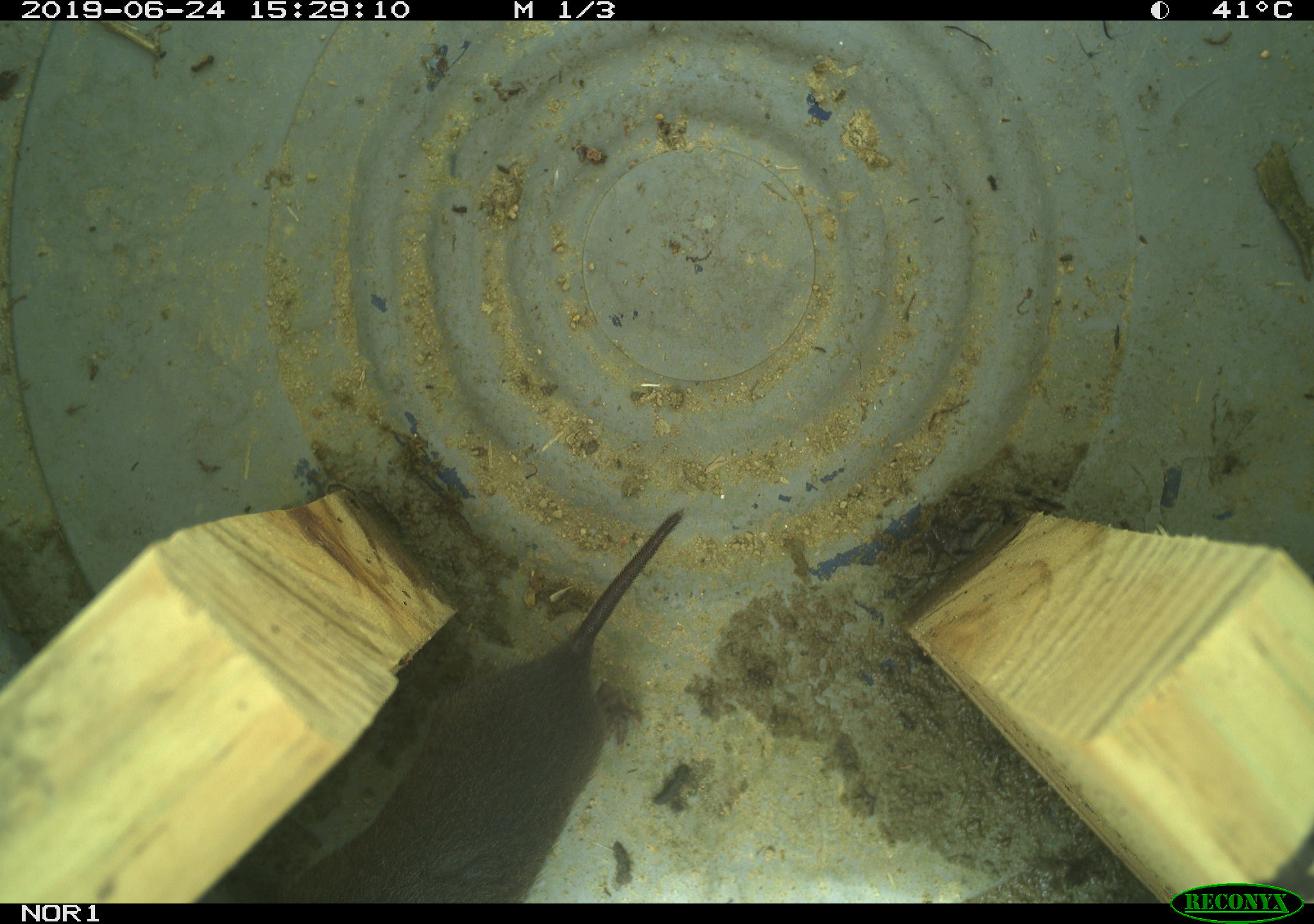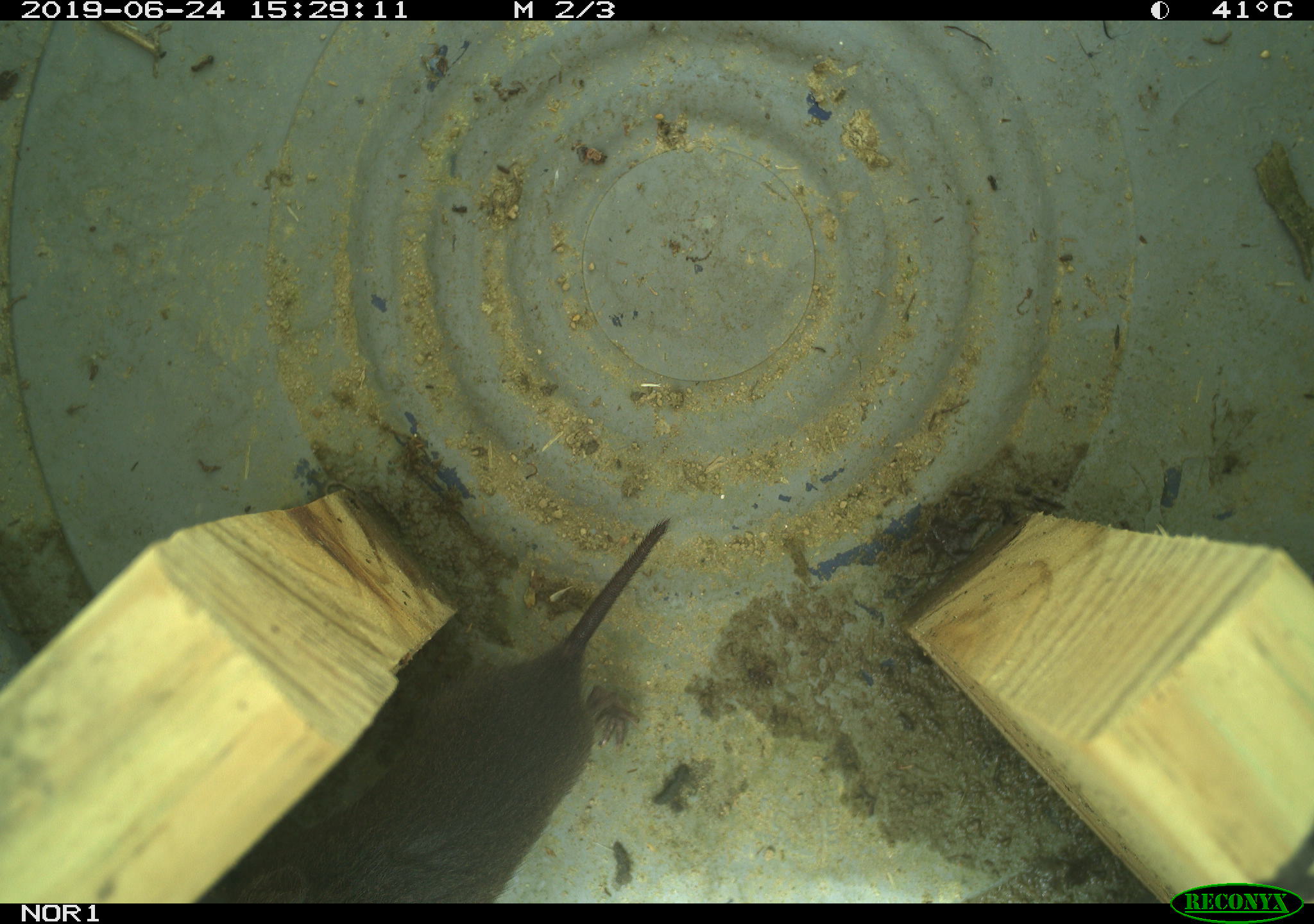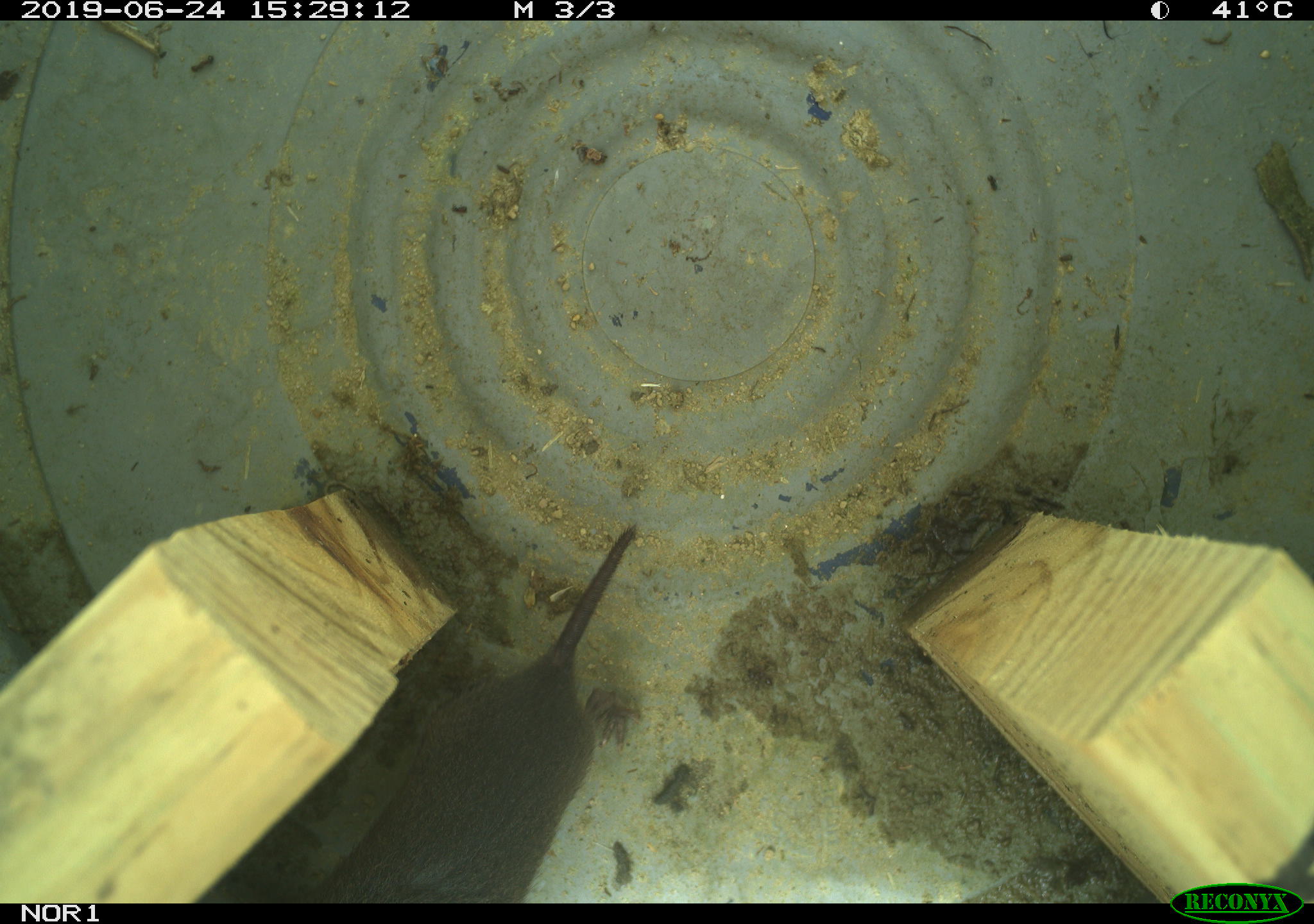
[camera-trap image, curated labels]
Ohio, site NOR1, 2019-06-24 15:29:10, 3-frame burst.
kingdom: Animalia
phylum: Chordata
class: Mammalia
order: Rodentia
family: Cricetidae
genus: Microtus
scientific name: Microtus pennsylvanicus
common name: meadow vole